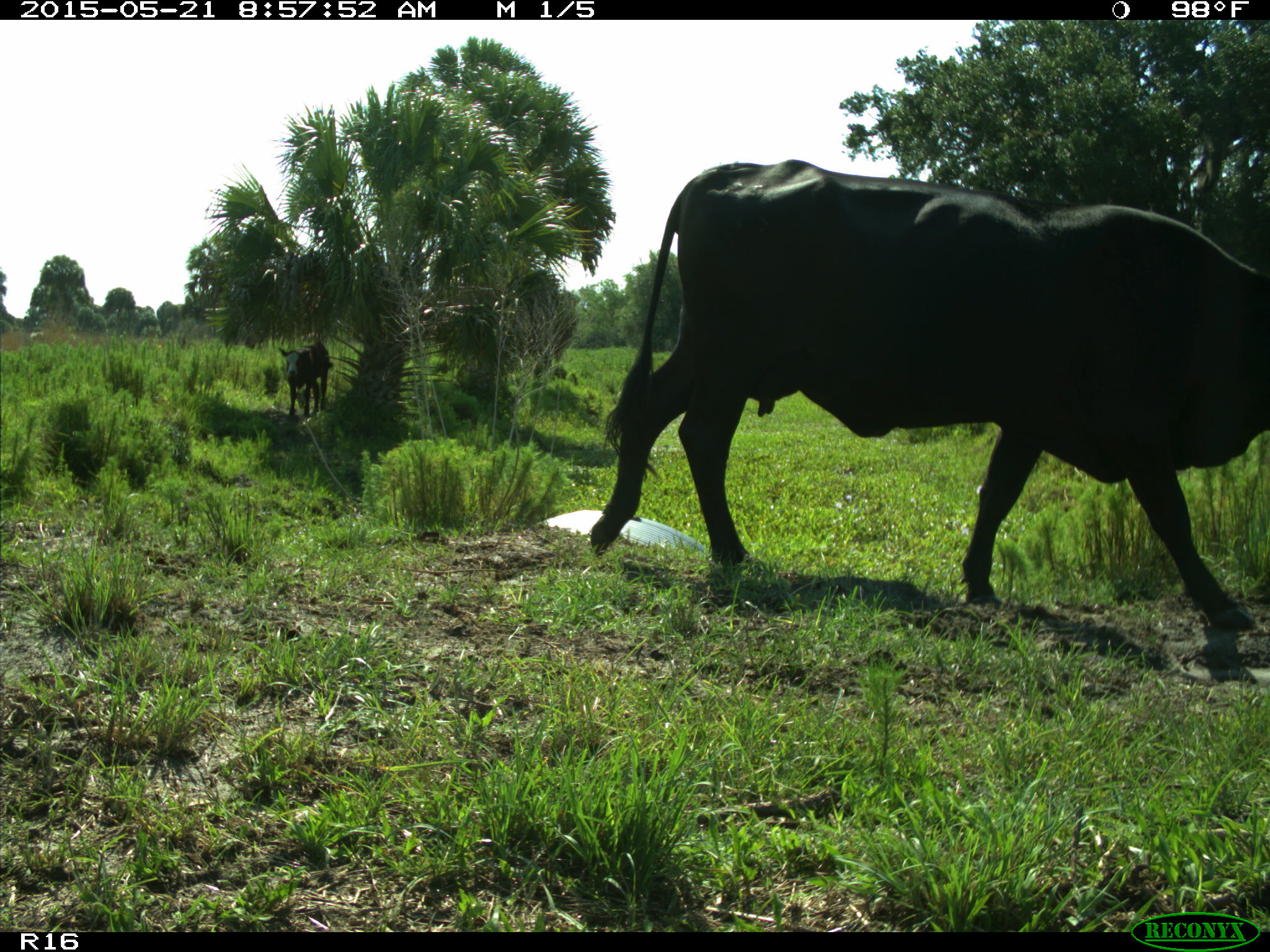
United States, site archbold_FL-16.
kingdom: Animalia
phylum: Chordata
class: Mammalia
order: Artiodactyla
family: Bovidae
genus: Bos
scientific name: Bos taurus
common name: domestic cow